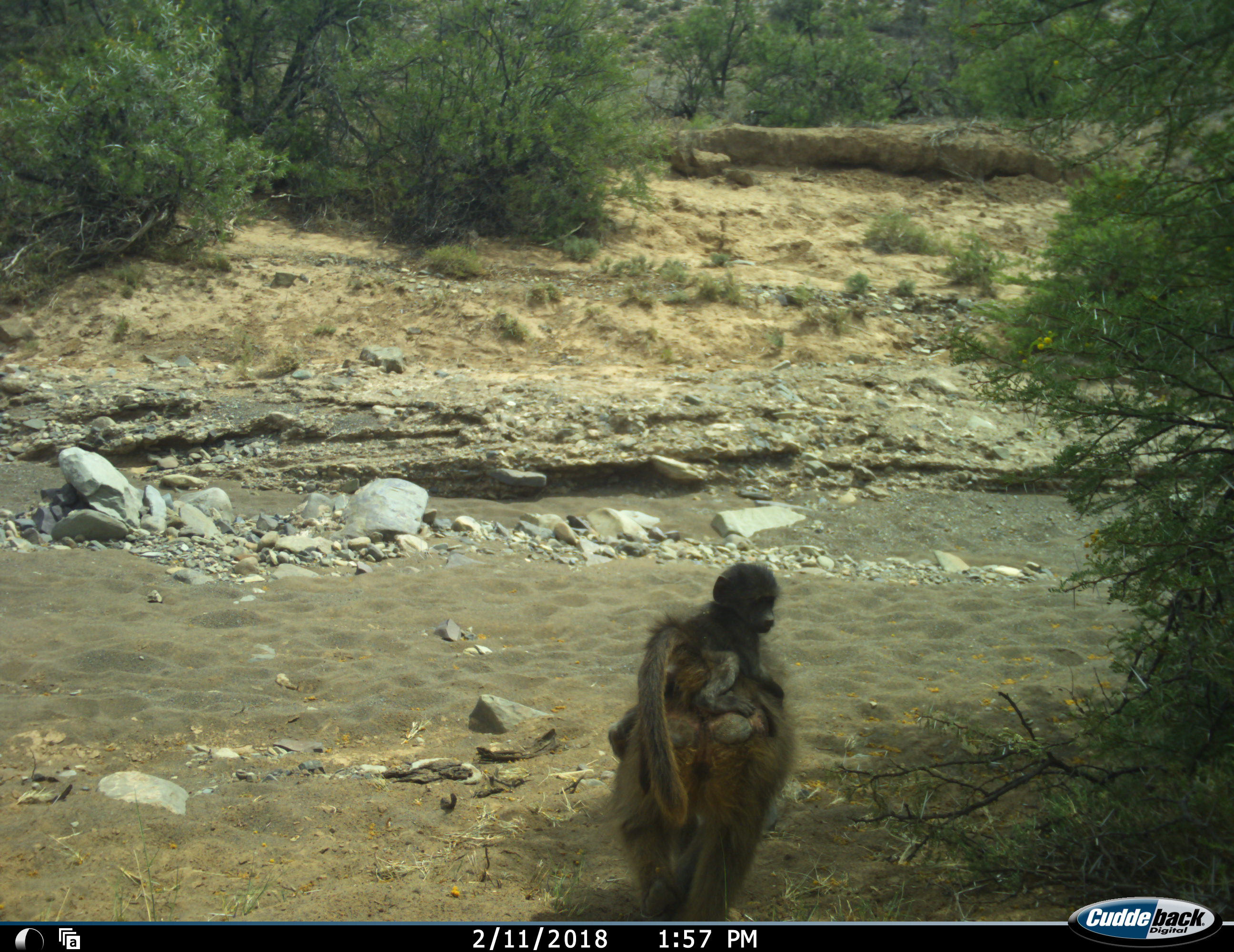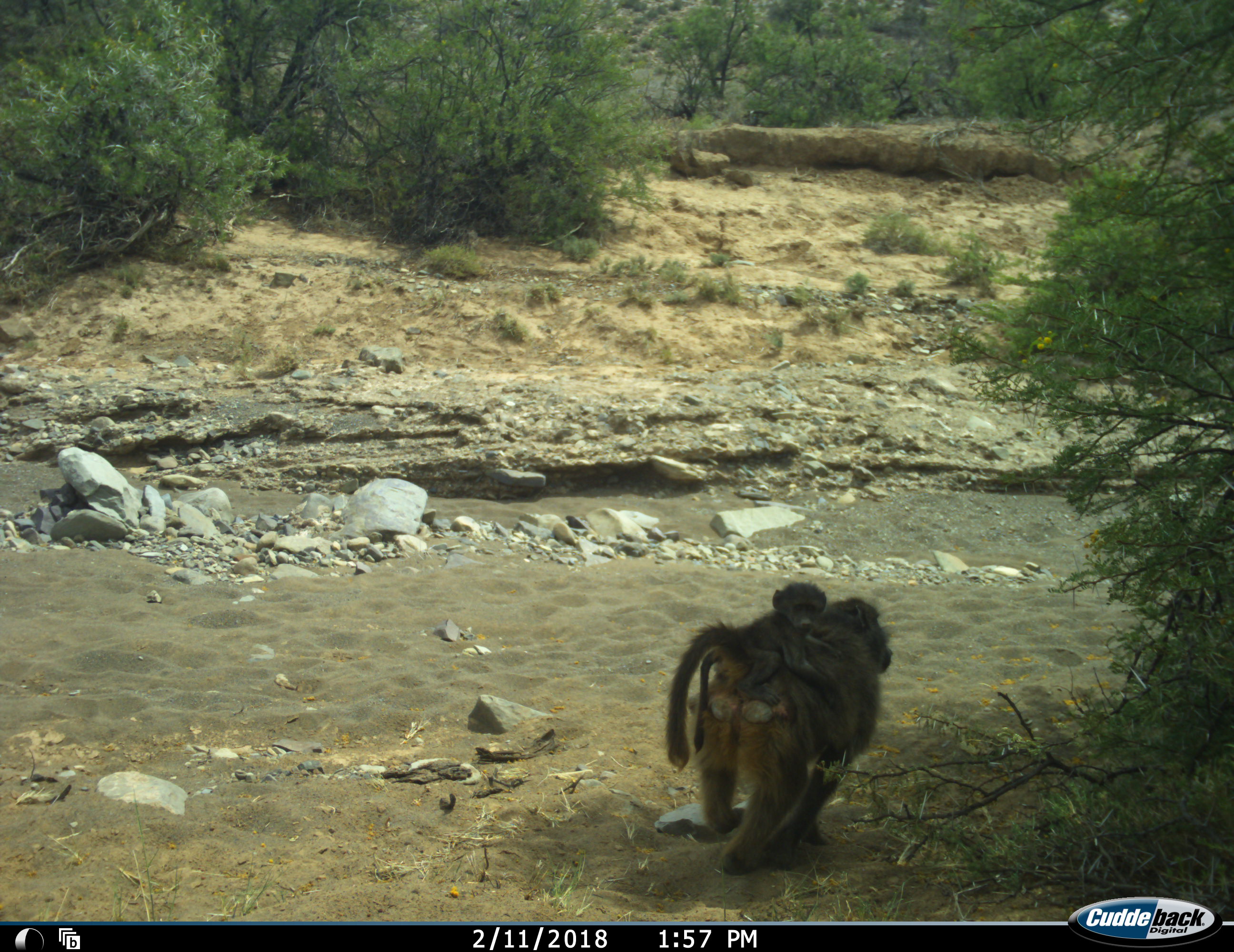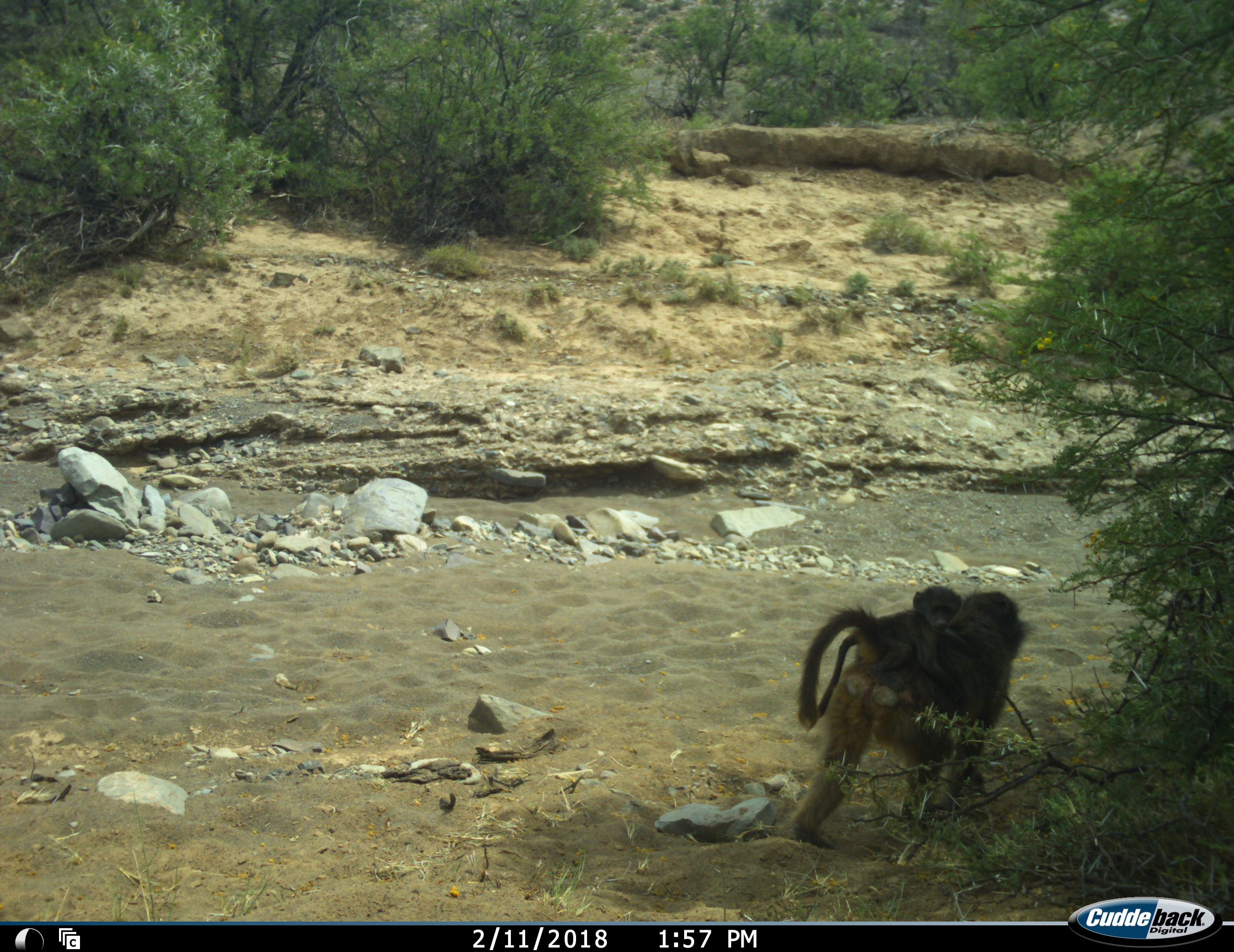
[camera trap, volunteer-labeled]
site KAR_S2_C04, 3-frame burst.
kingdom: Animalia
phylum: Chordata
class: Mammalia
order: Primates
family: Cercopithecidae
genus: Papio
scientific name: Papio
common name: baboon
Baboon (Papio), count 2. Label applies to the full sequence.